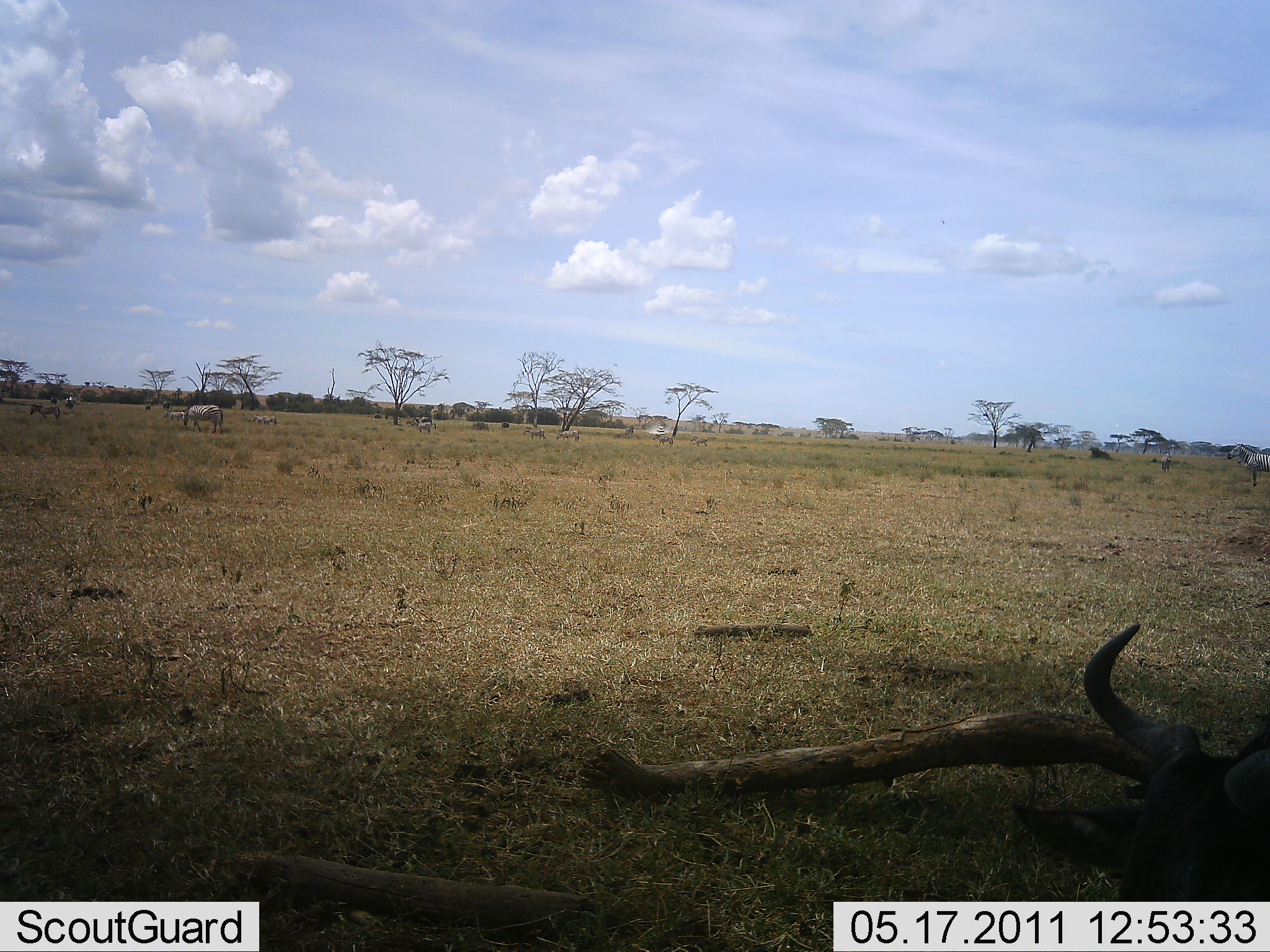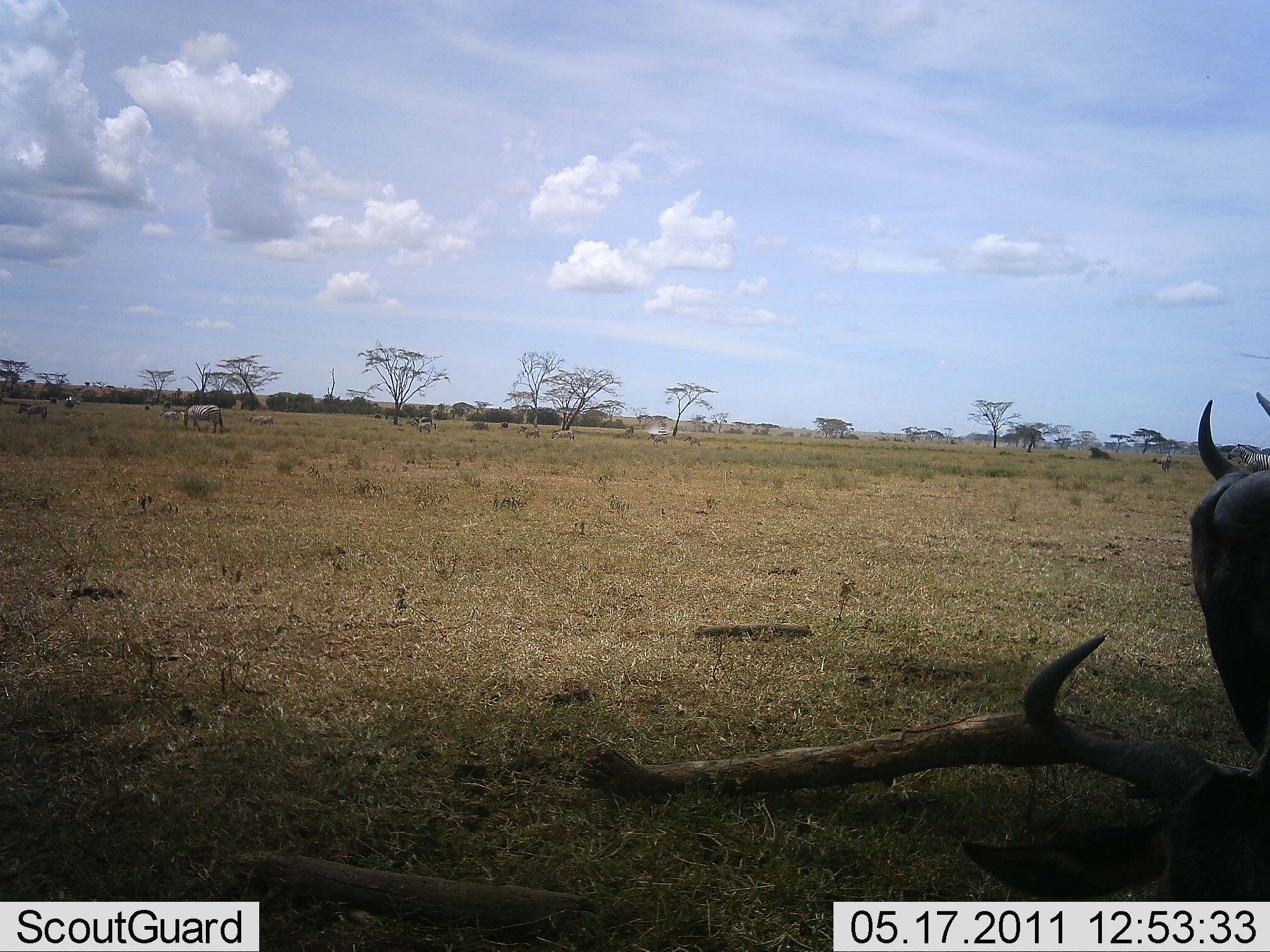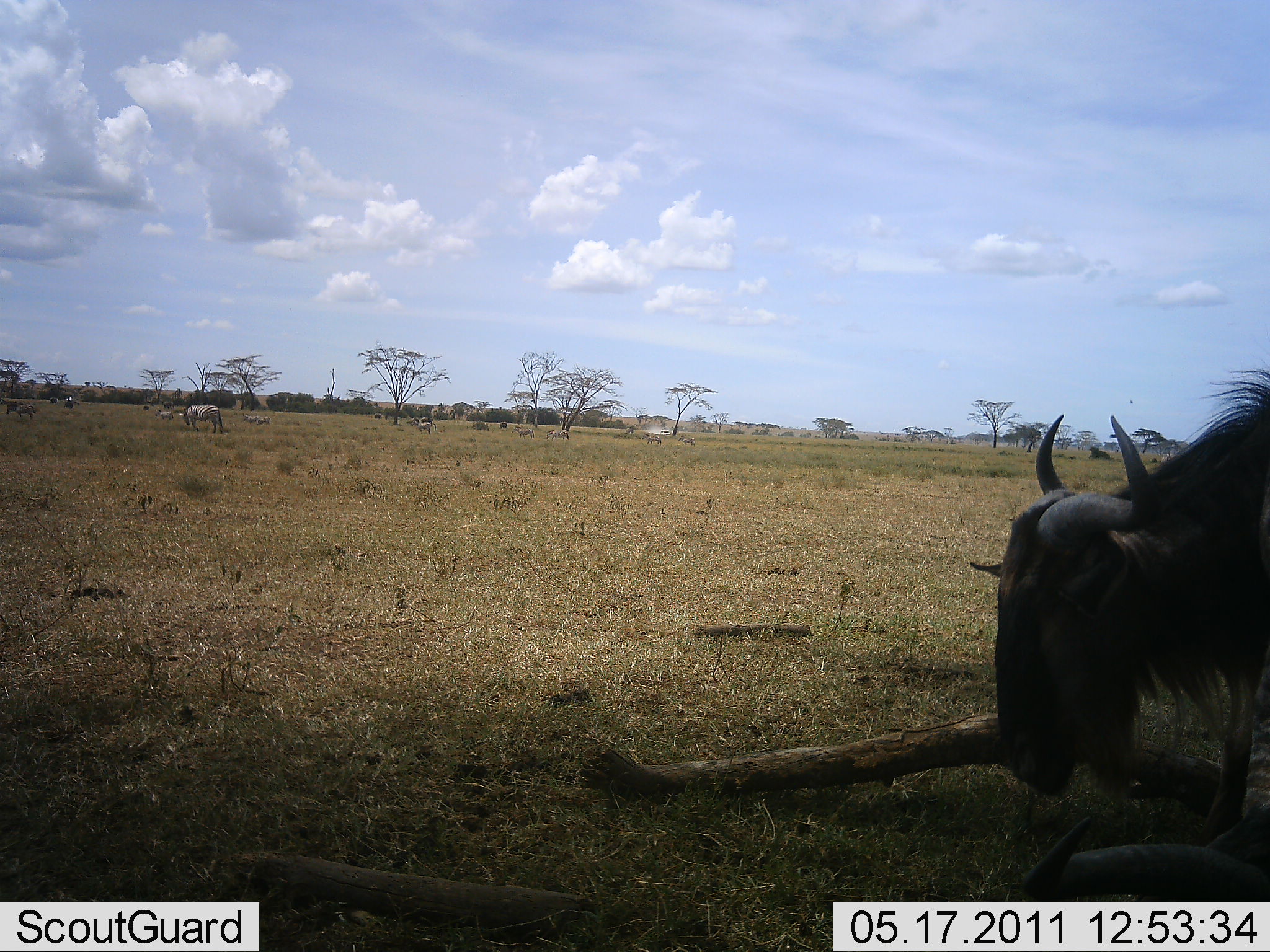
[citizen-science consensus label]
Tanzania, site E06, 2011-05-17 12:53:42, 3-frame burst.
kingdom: Animalia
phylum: Chordata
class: Mammalia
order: Artiodactyla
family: Bovidae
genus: Connochaetes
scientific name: Connochaetes taurinus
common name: blue wildebeest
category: wildebeest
Wildebeest (blue wildebeest) (Connochaetes taurinus), count 2. Behavior (volunteer vote fractions): standing 31%, resting 54%, moving 62%, interacting 15%. Young present (vote fraction): 0%. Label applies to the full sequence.